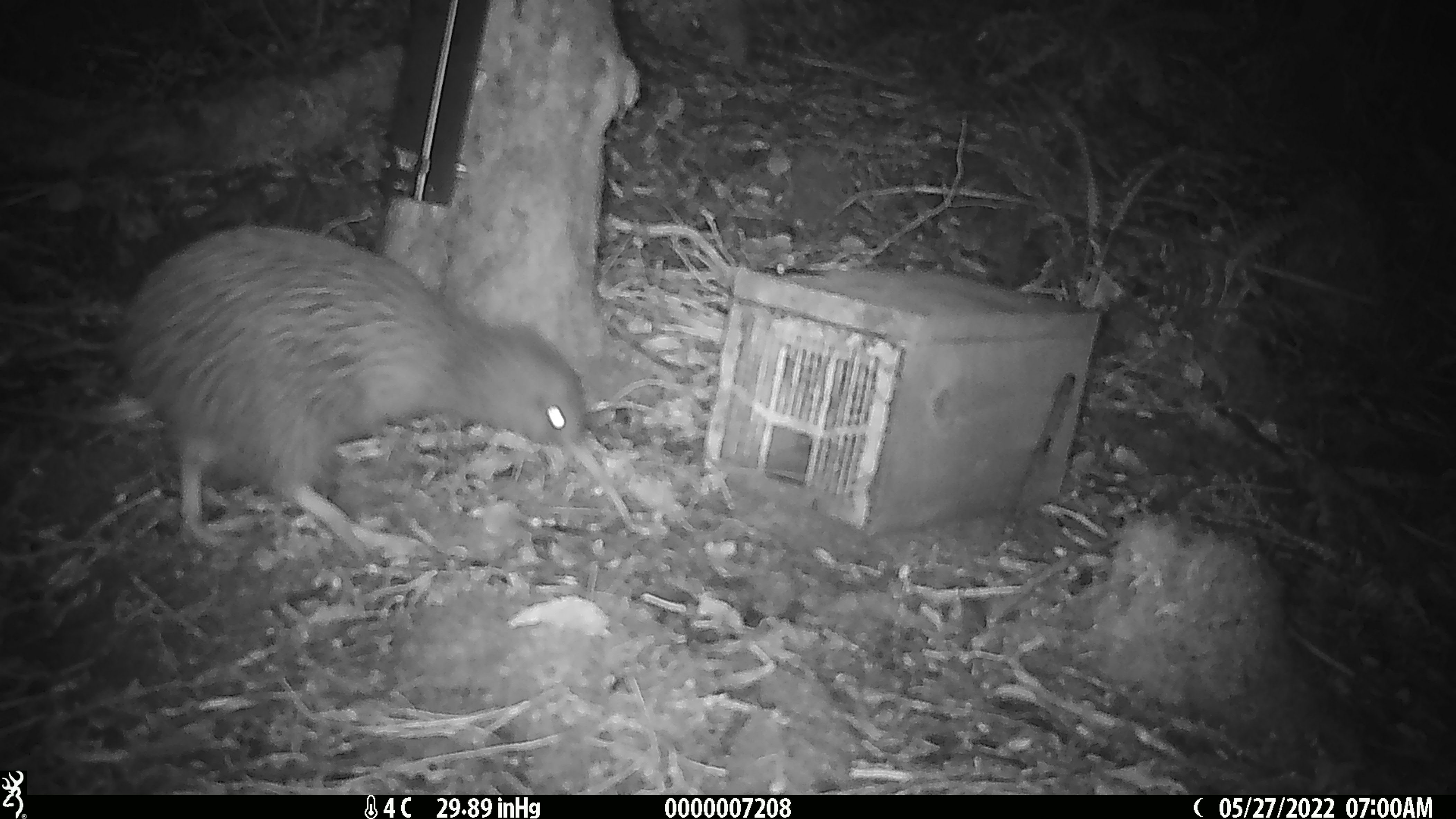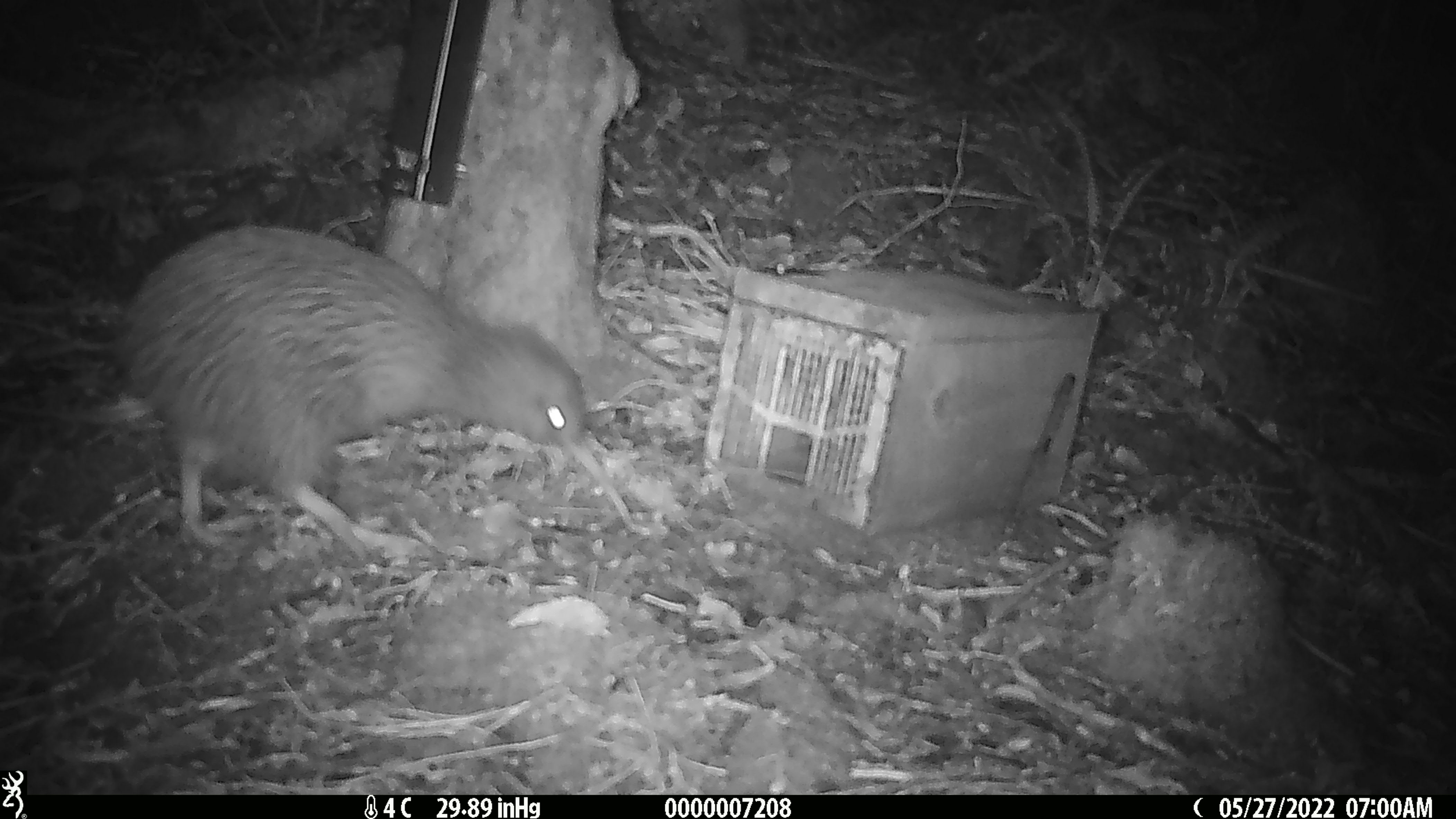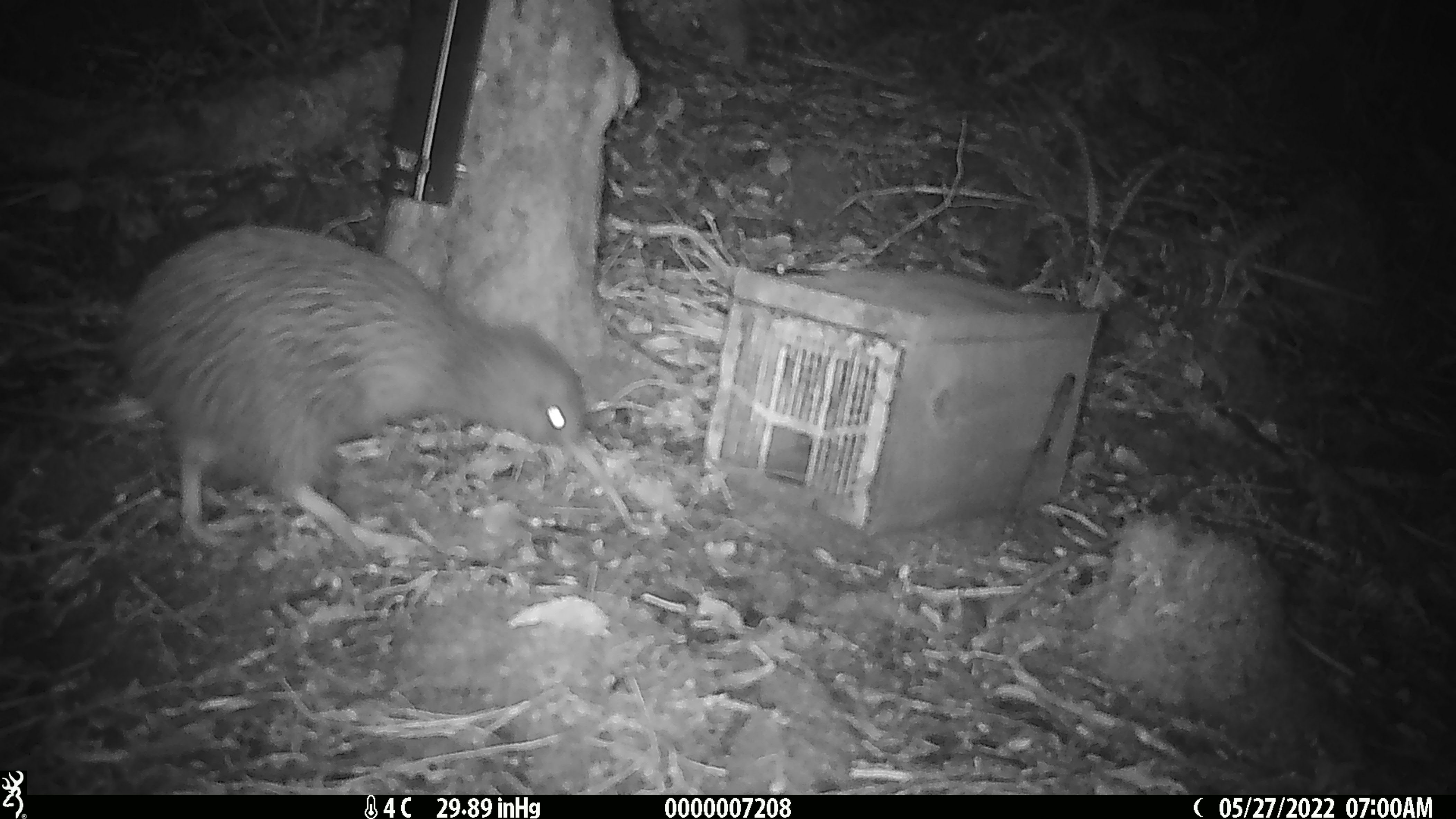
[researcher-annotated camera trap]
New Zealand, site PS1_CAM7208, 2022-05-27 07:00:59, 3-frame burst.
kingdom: Animalia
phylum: Chordata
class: Aves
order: Apterygiformes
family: Apterygidae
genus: Apteryx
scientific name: Apteryx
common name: kiwi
Kiwi (Apteryx).